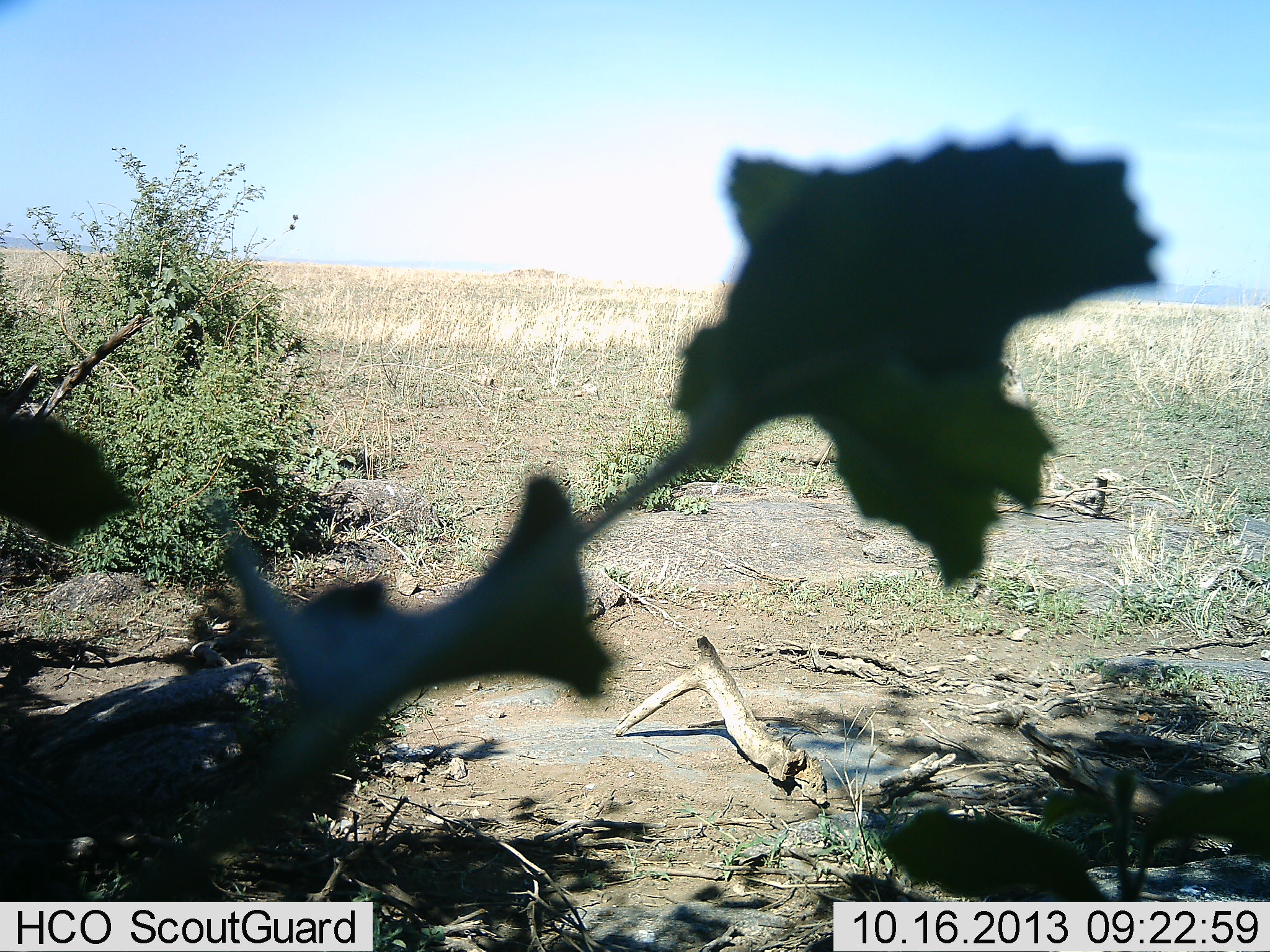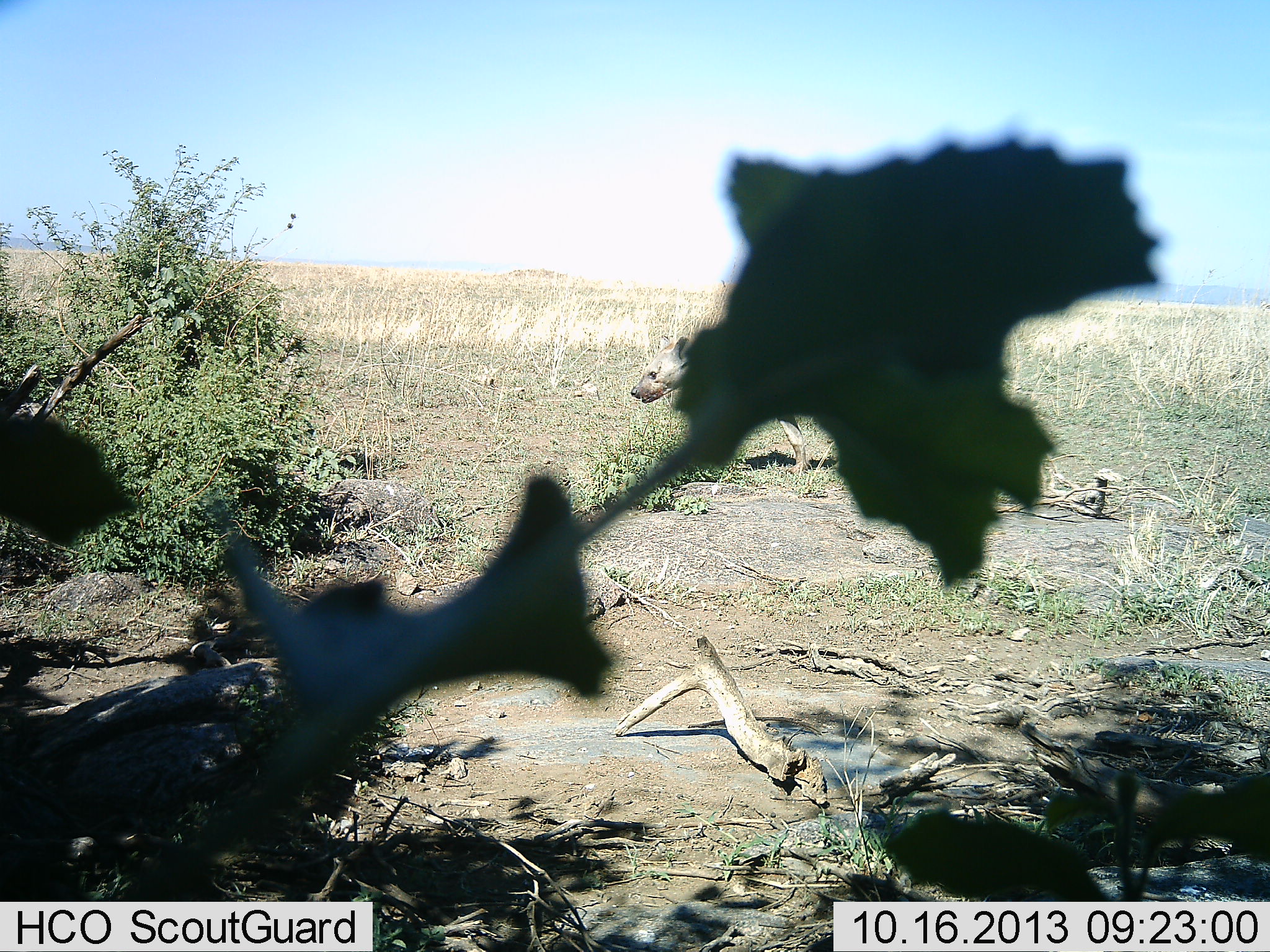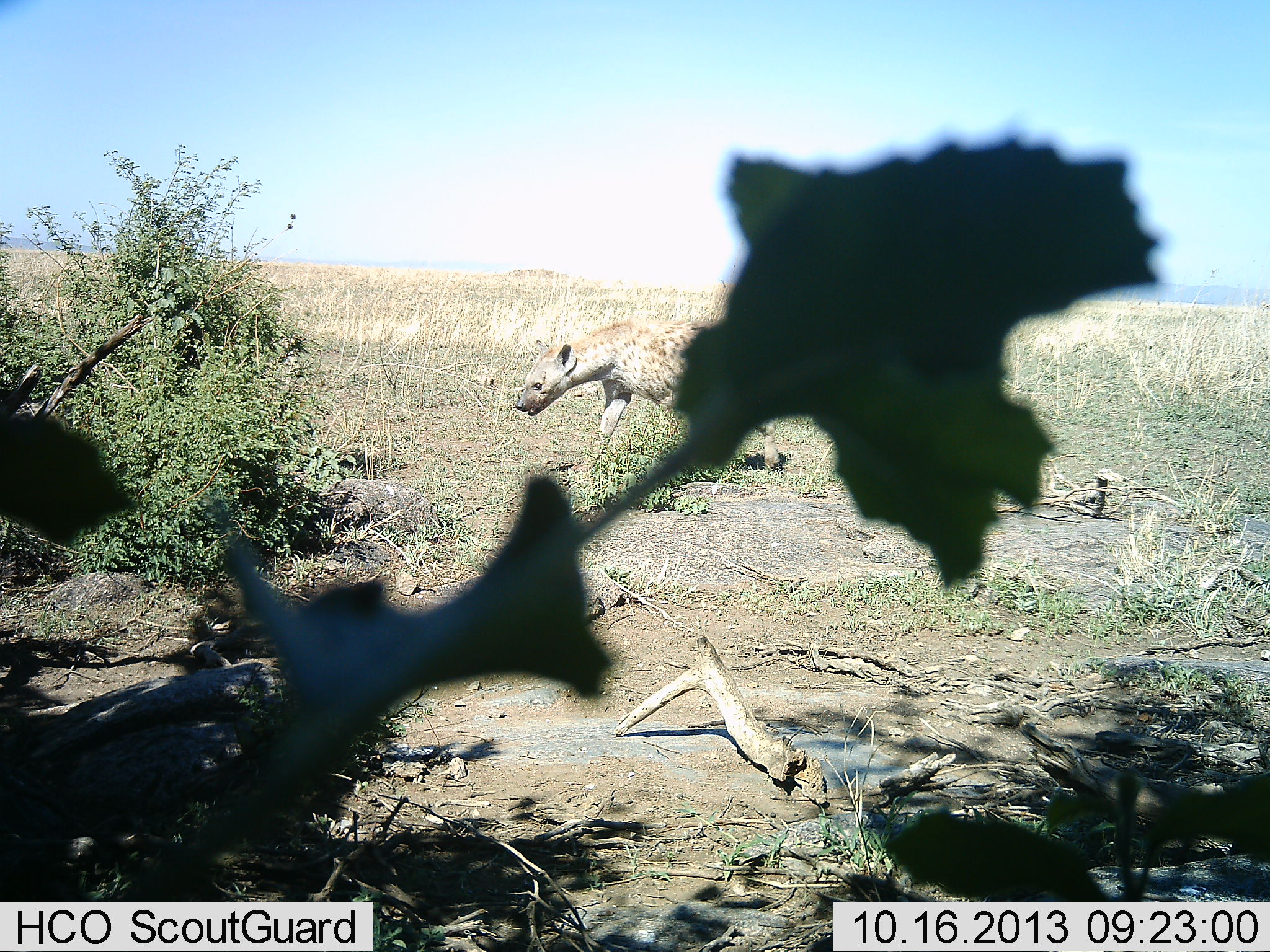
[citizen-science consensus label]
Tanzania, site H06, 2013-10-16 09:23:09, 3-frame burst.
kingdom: Animalia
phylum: Chordata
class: Mammalia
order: Carnivora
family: Hyaenidae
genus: Crocuta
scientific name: Crocuta crocuta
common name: spotted hyena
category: hyenaspotted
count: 1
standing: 0%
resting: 0%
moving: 96%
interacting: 0%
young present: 0%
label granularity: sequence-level